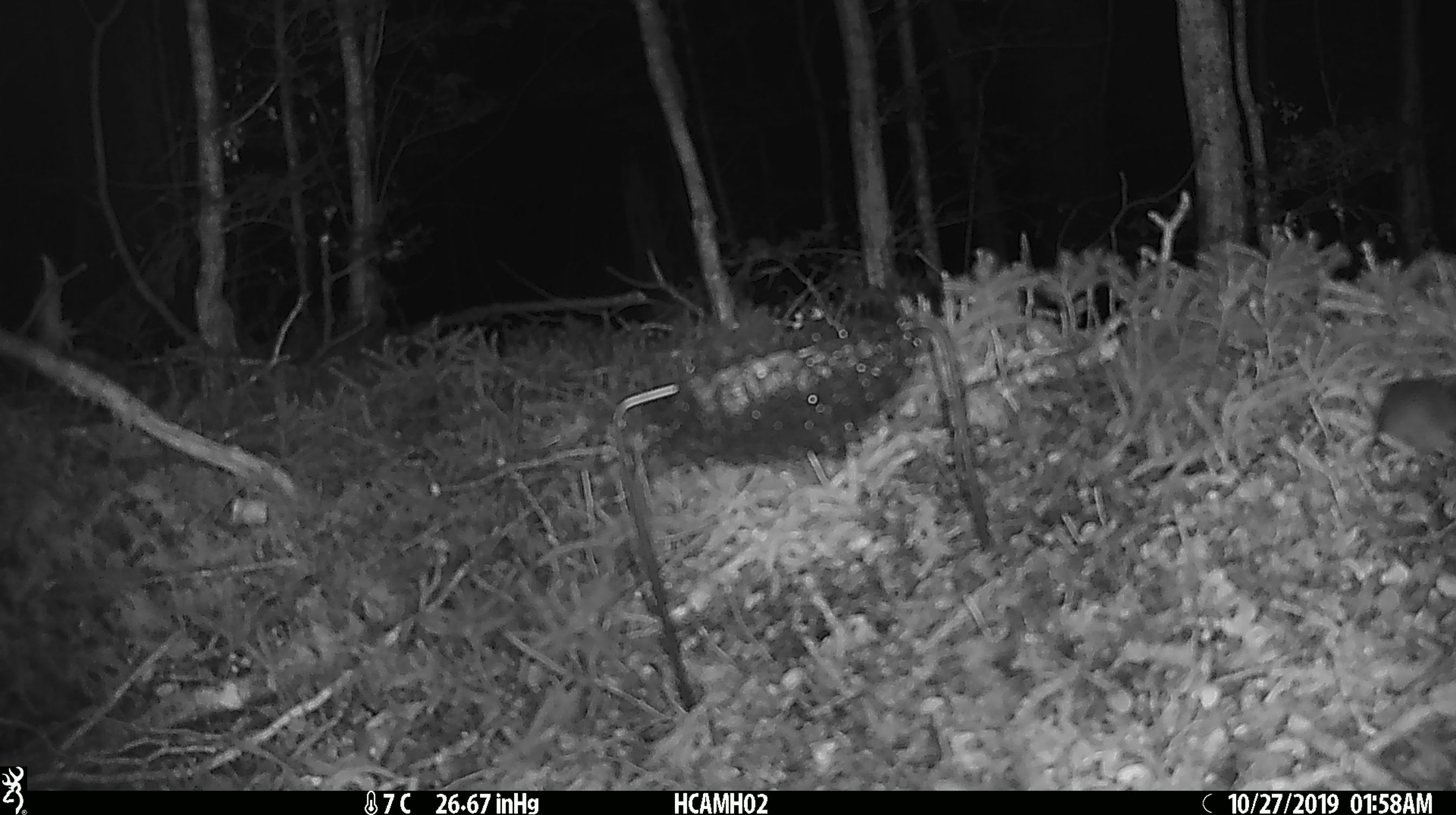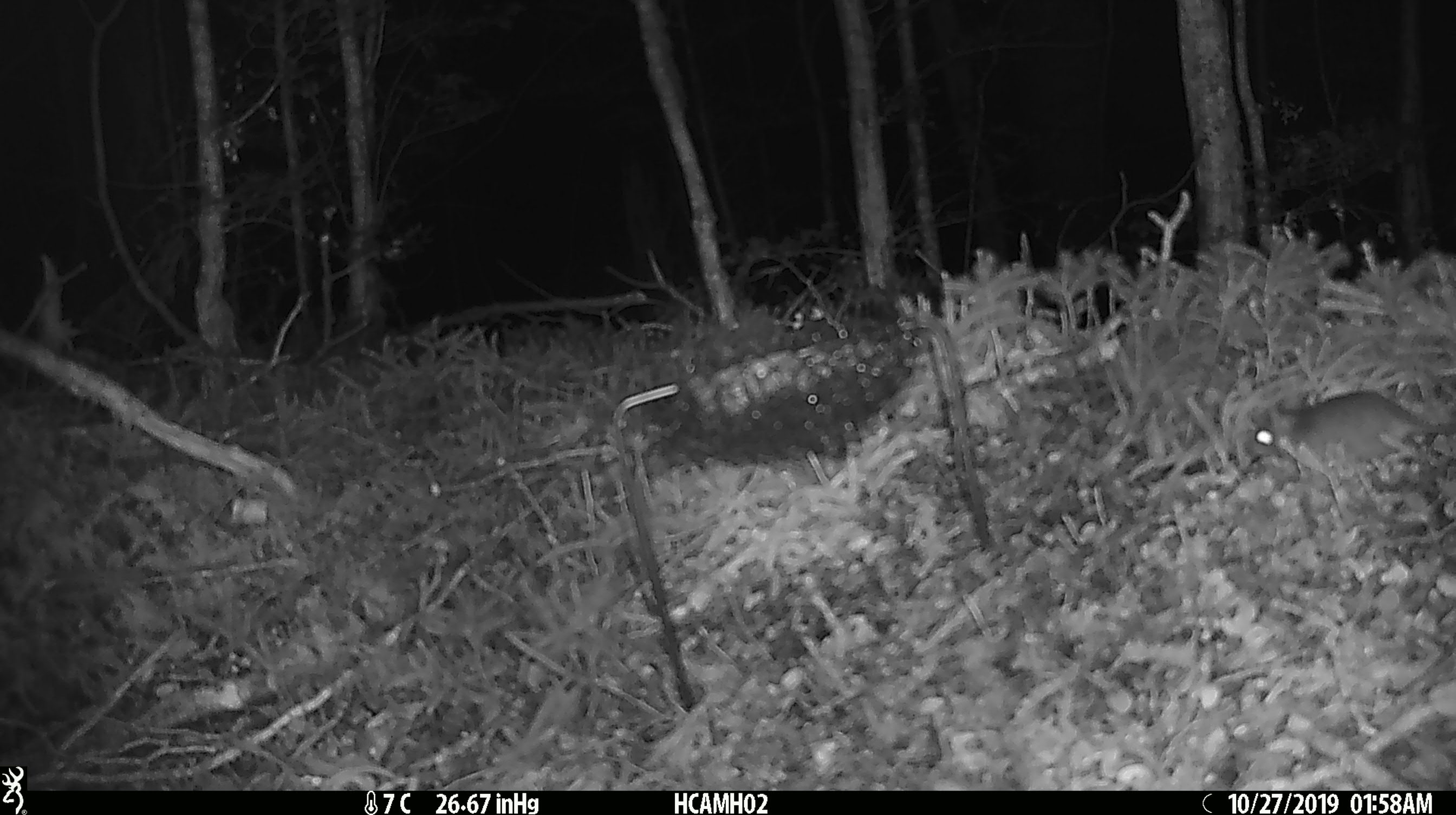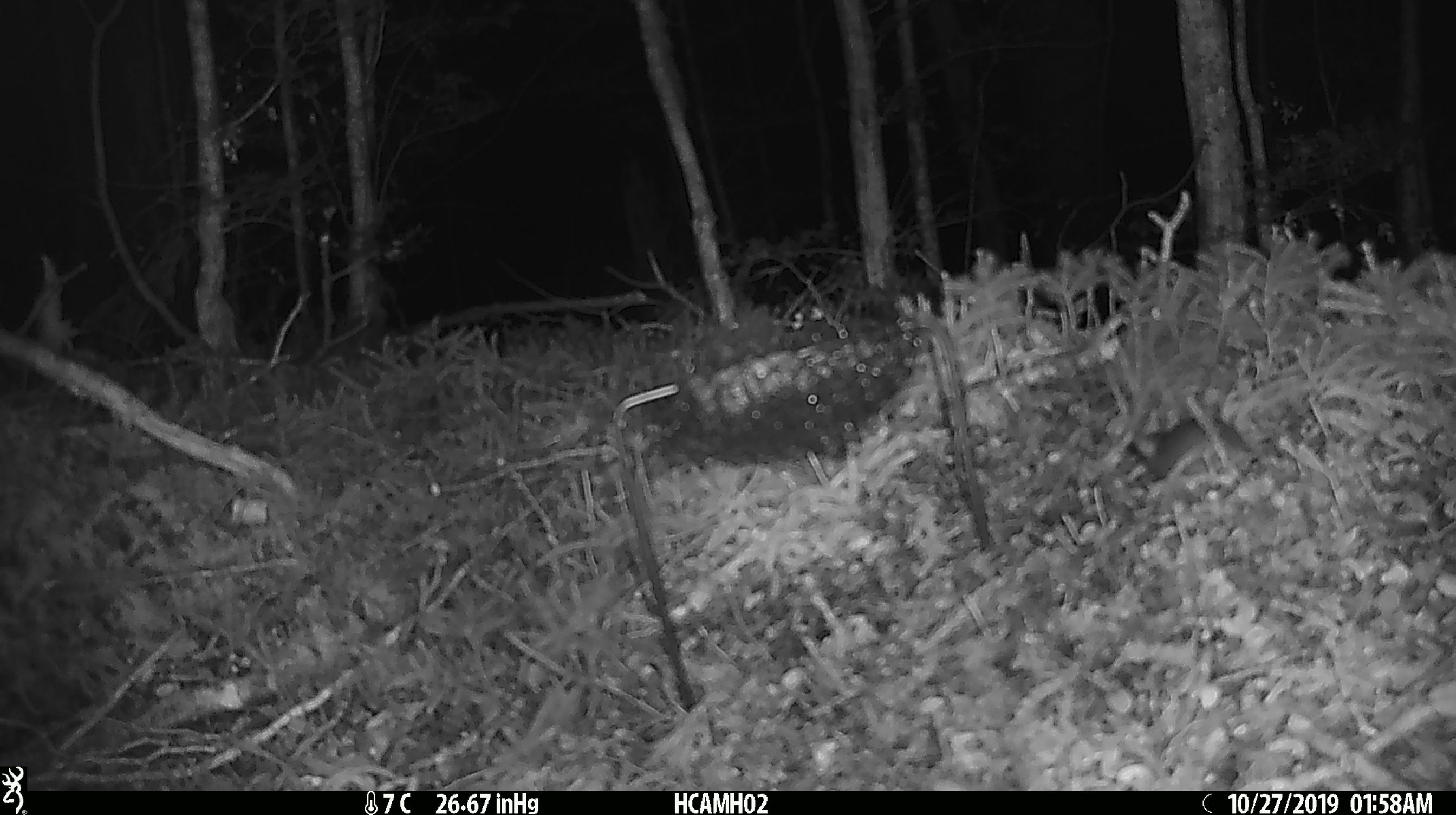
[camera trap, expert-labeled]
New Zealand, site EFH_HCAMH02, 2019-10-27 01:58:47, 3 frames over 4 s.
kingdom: Animalia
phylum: Chordata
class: Mammalia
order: Rodentia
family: Muridae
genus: Mus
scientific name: Mus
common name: mouse